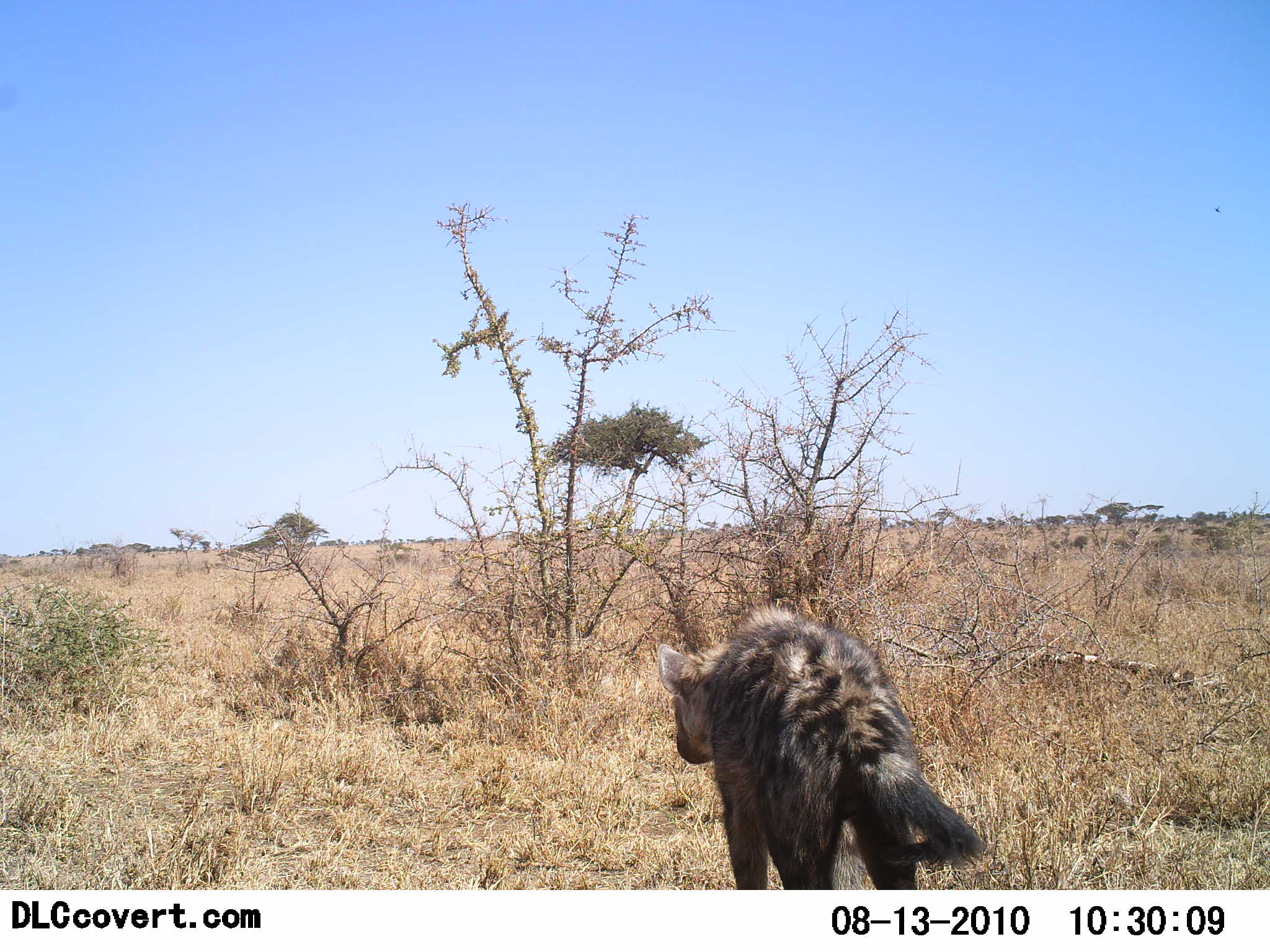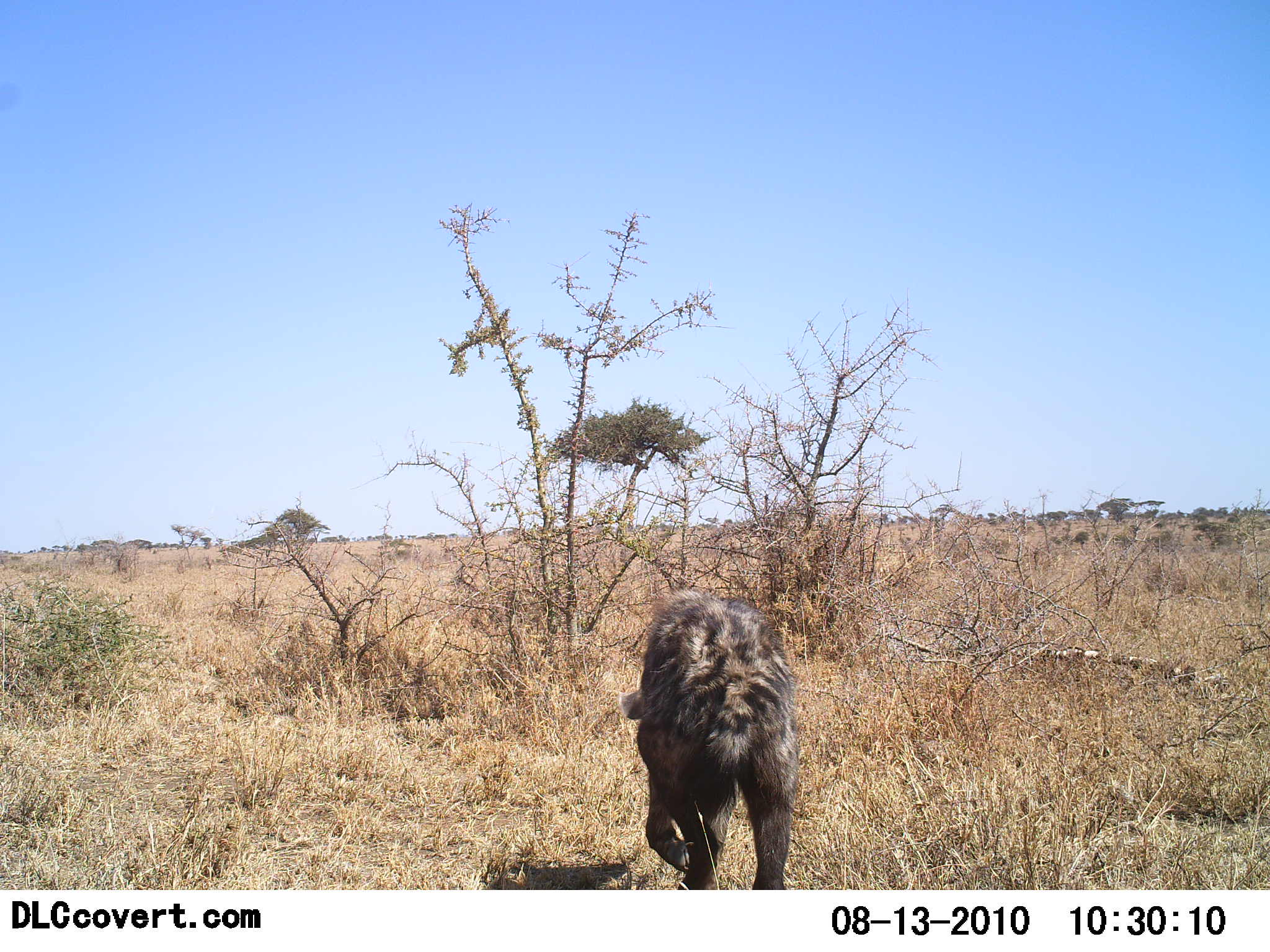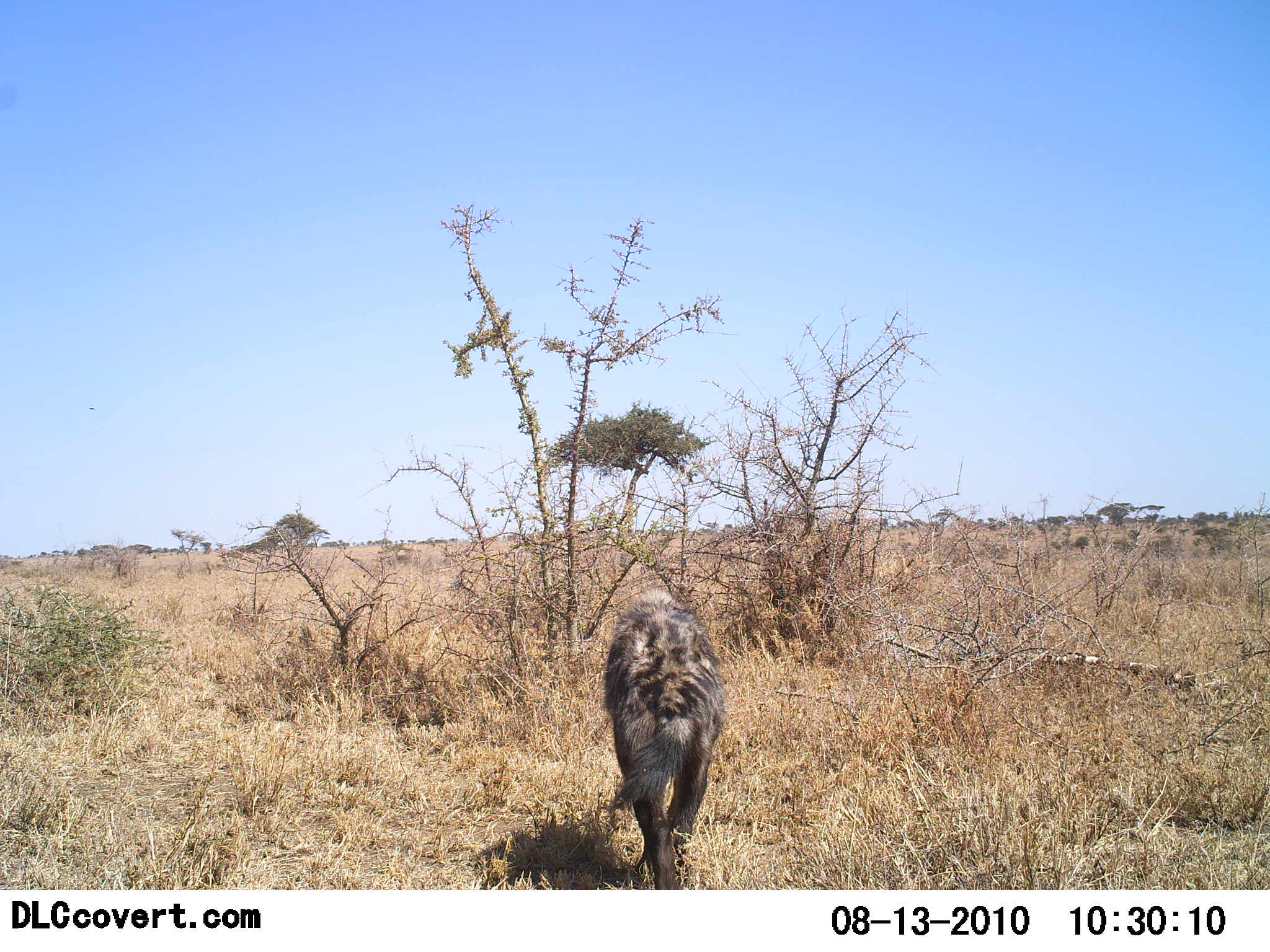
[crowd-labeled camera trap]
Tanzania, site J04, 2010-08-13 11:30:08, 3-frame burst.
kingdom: Animalia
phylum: Chordata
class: Mammalia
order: Carnivora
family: Hyaenidae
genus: Hyaena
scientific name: Hyaena hyaena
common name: striped hyena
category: hyenastriped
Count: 1.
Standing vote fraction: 0%.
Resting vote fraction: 0%.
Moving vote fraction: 100%.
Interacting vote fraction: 0%.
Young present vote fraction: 0%.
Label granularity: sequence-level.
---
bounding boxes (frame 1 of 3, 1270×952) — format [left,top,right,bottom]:
animal: [656,607,987,891]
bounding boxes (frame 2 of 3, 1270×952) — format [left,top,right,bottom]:
animal: [617,589,797,890]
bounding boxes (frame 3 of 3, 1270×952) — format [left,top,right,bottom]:
animal: [603,588,728,890]